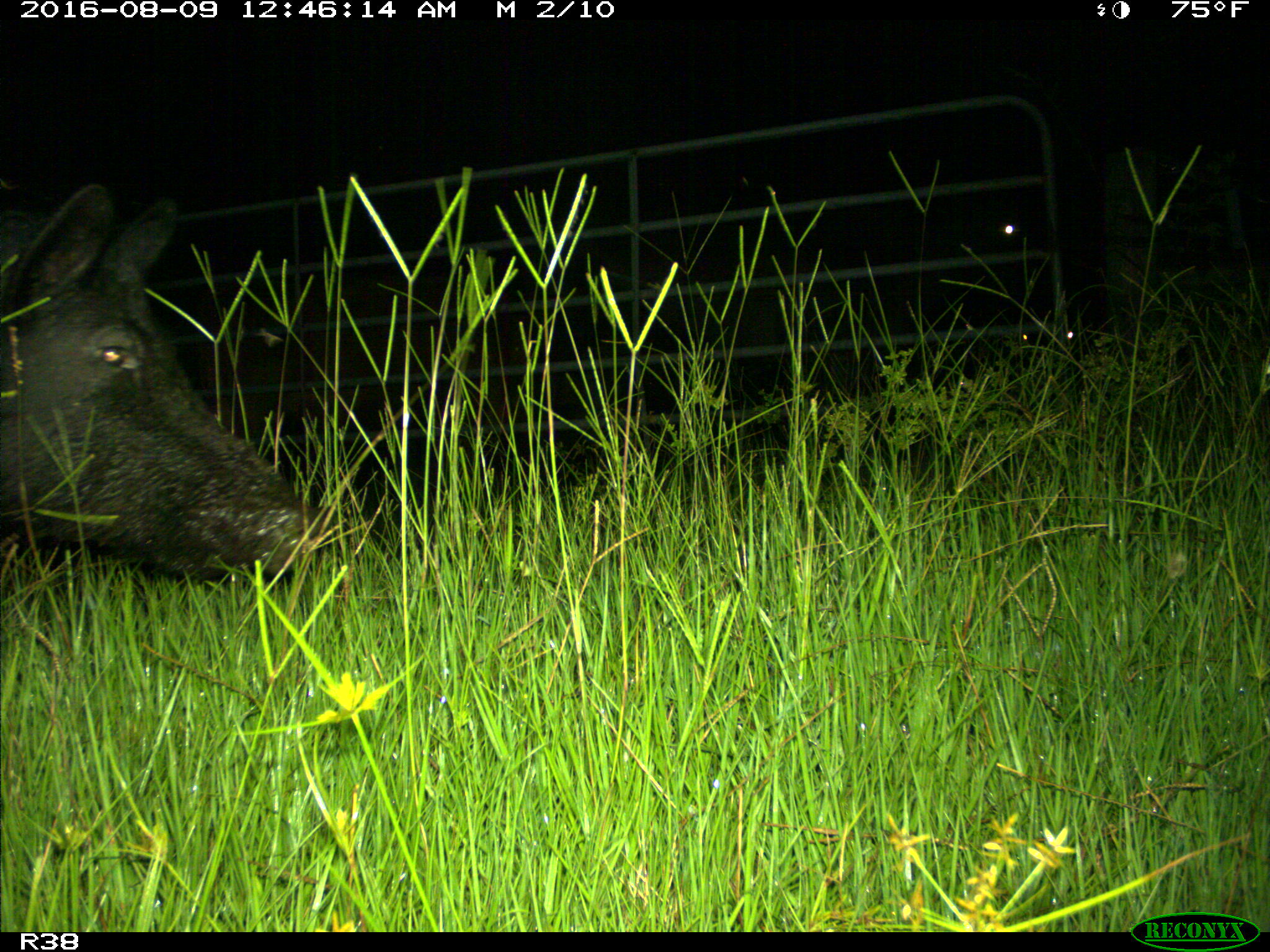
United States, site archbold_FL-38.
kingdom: Animalia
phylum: Chordata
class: Mammalia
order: Artiodactyla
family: Suidae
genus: Sus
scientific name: Sus scrofa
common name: wild boar